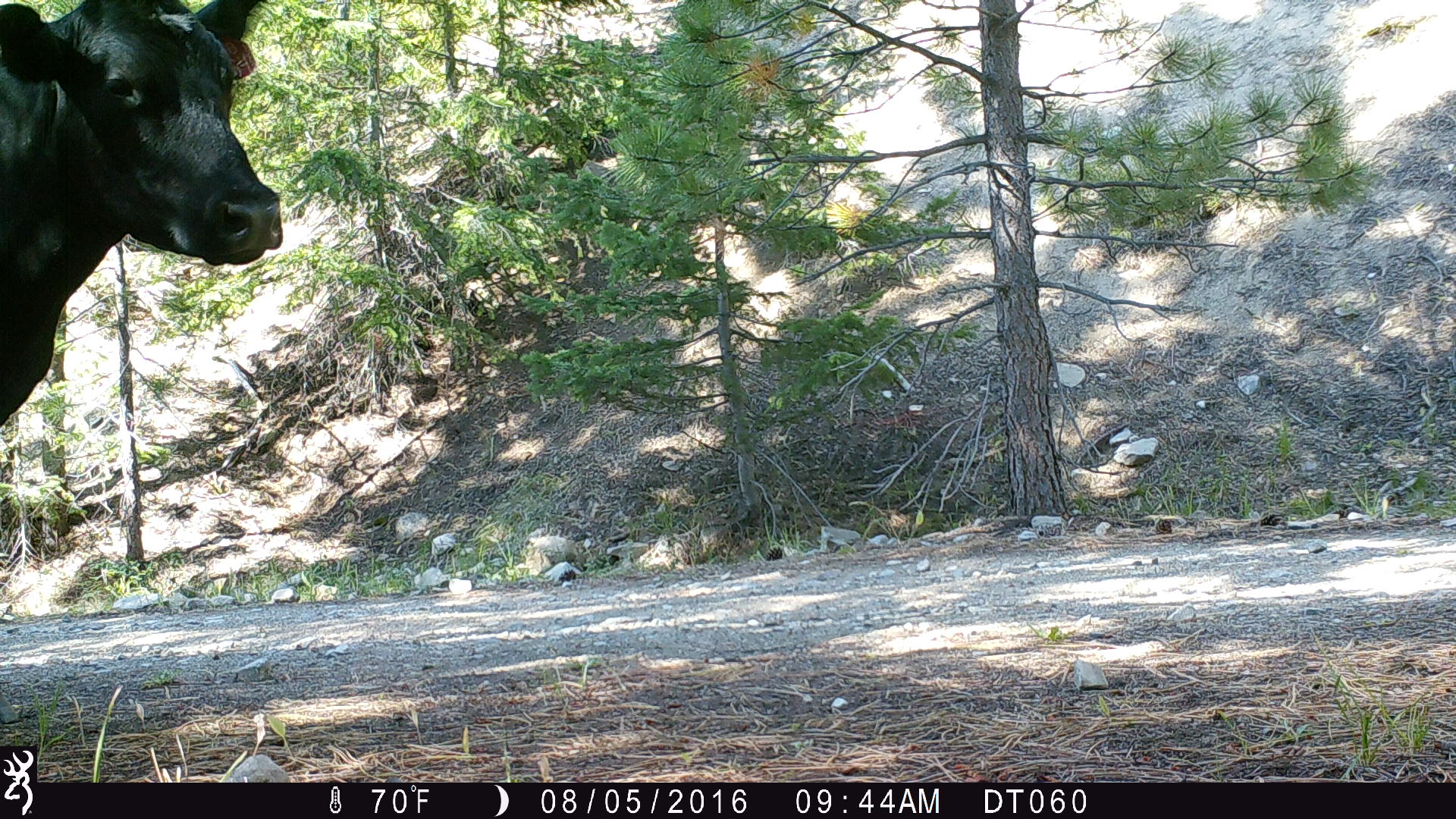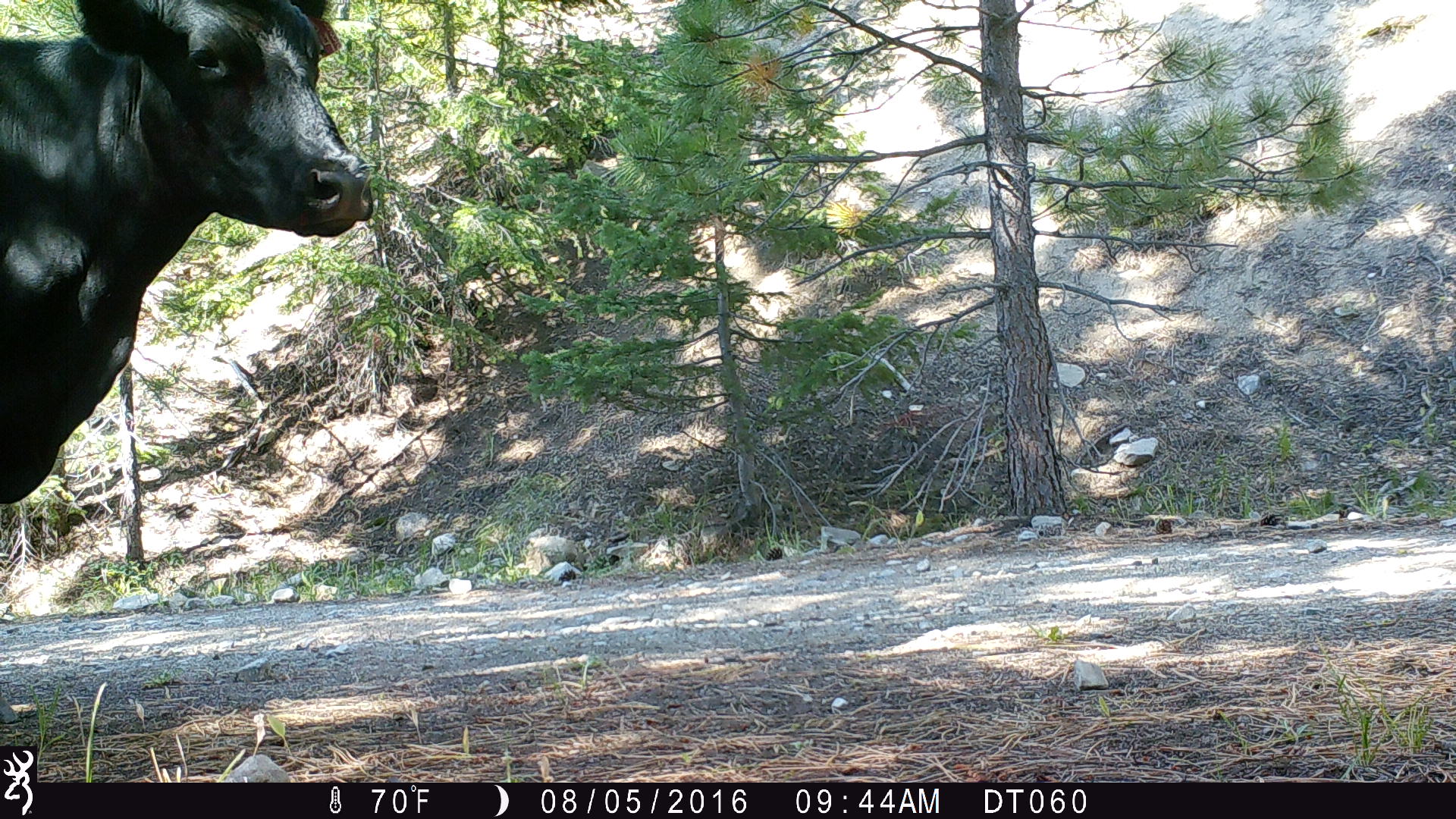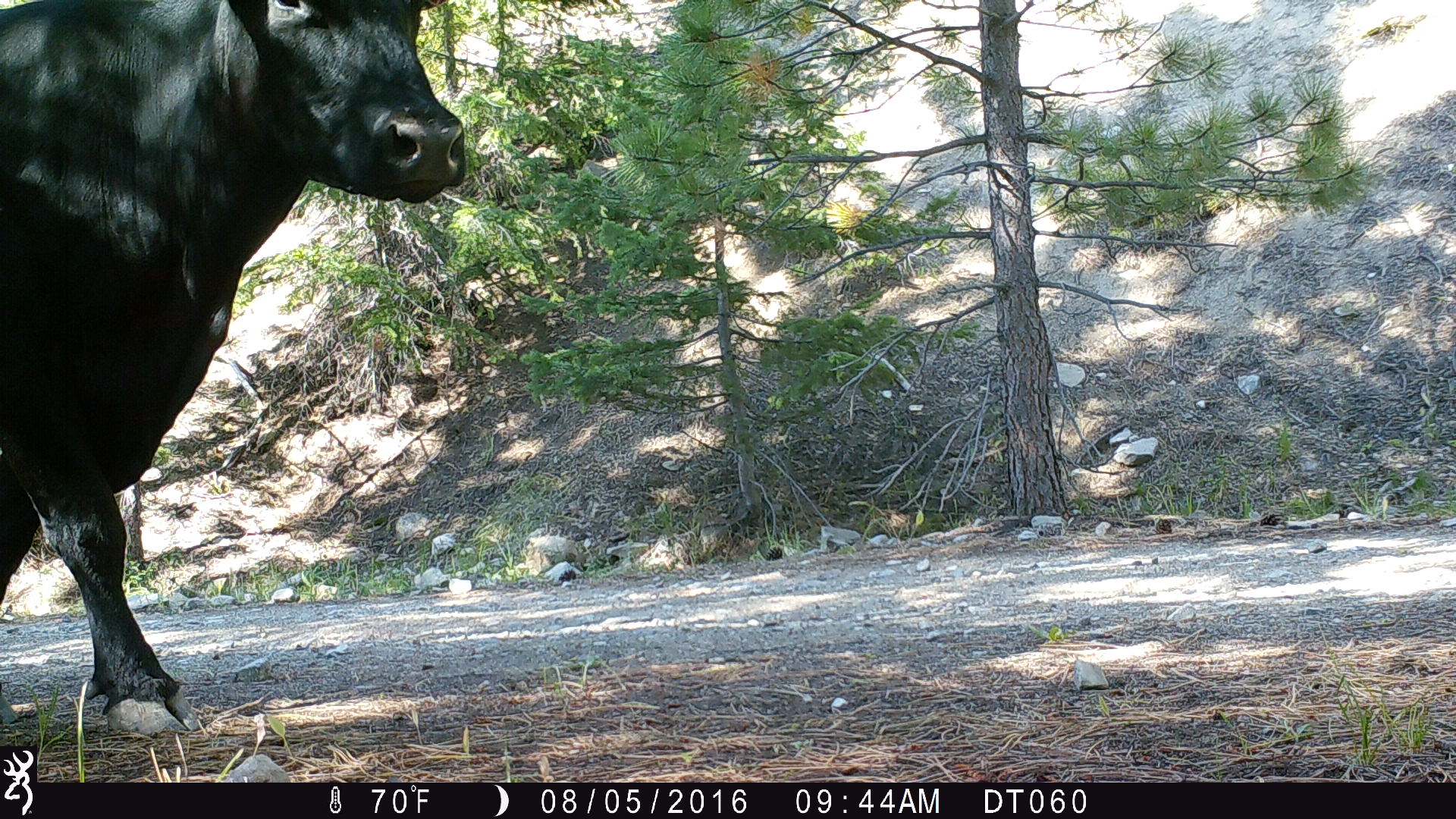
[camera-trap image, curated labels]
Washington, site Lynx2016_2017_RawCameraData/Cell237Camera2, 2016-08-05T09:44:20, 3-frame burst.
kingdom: Animalia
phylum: Chordata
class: Mammalia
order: Artiodactyla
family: Bovidae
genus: Bos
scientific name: Bos taurus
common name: domestic cattle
Domestic cattle (Bos taurus). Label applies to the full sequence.